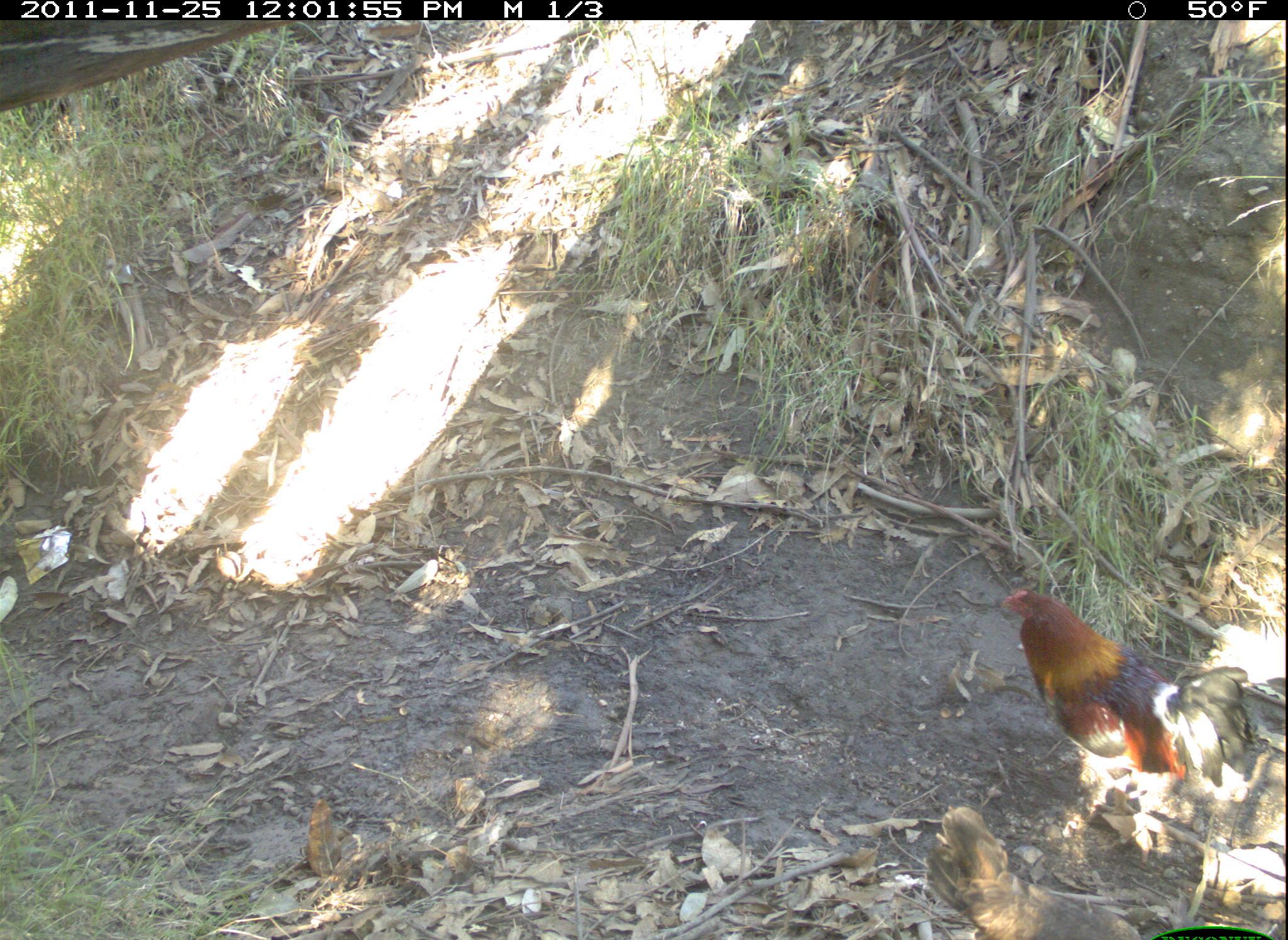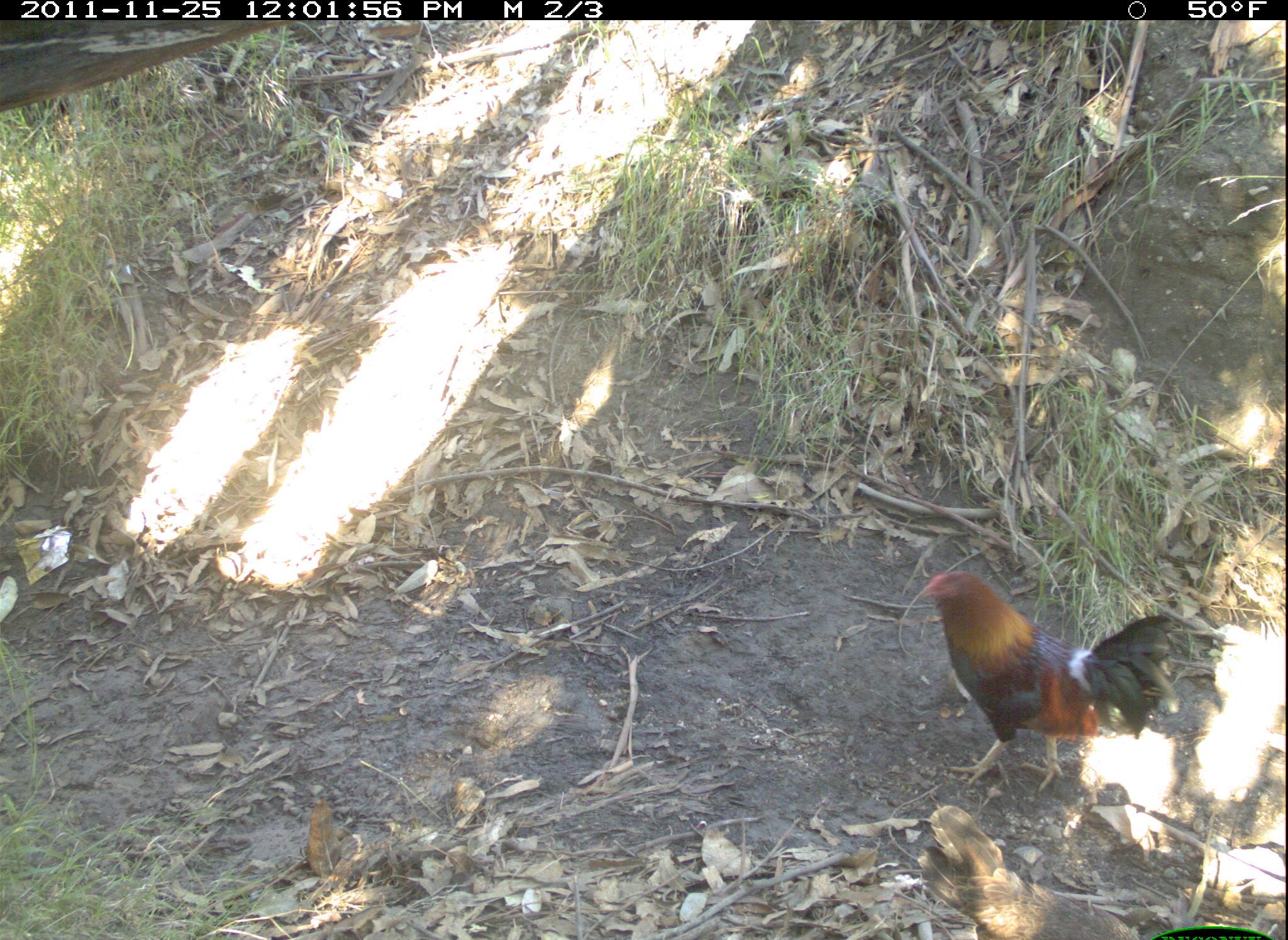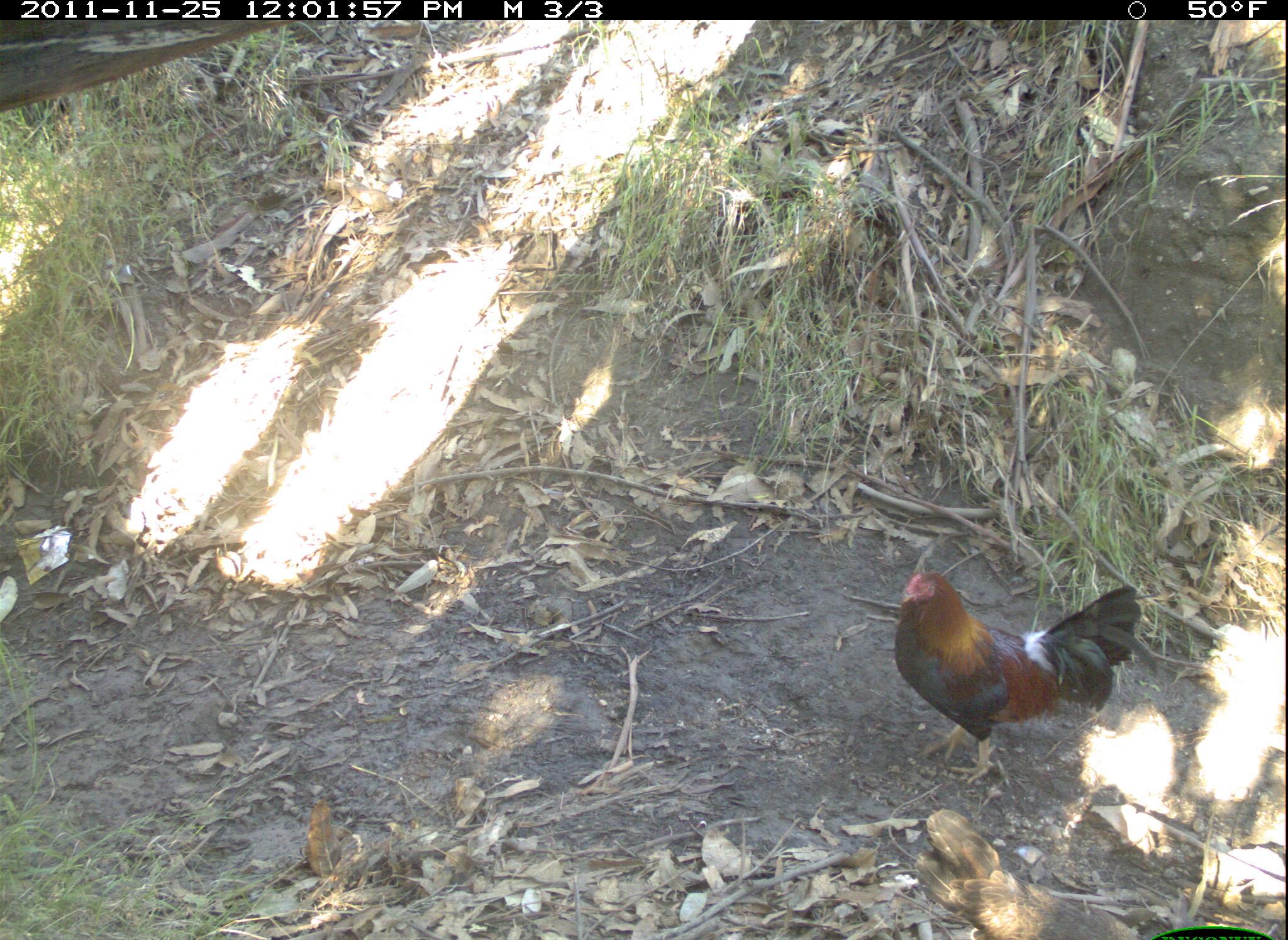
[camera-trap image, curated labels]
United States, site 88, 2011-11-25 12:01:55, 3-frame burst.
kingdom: Animalia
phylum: Chordata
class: Aves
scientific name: Aves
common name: bird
Bird (Aves).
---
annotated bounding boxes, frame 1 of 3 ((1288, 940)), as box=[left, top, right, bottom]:
bird: box=[988, 574, 1276, 797]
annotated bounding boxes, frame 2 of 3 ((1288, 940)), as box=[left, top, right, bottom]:
bird: box=[916, 559, 1188, 801]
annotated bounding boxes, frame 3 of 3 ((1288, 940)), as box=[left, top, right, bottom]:
bird: box=[882, 551, 1154, 791]